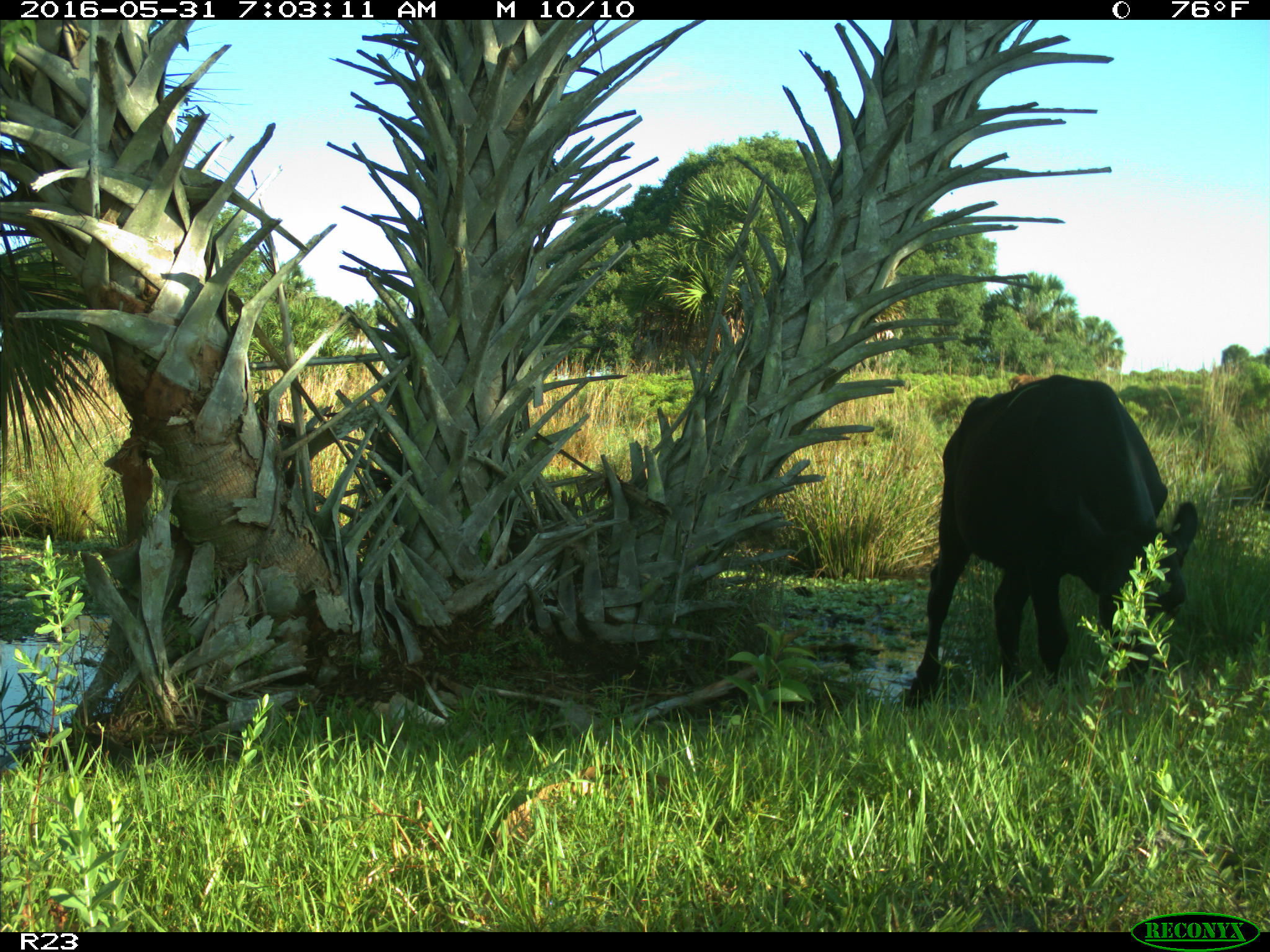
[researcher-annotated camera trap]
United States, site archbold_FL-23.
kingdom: Animalia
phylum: Chordata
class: Mammalia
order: Artiodactyla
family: Bovidae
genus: Bos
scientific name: Bos taurus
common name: domestic cow